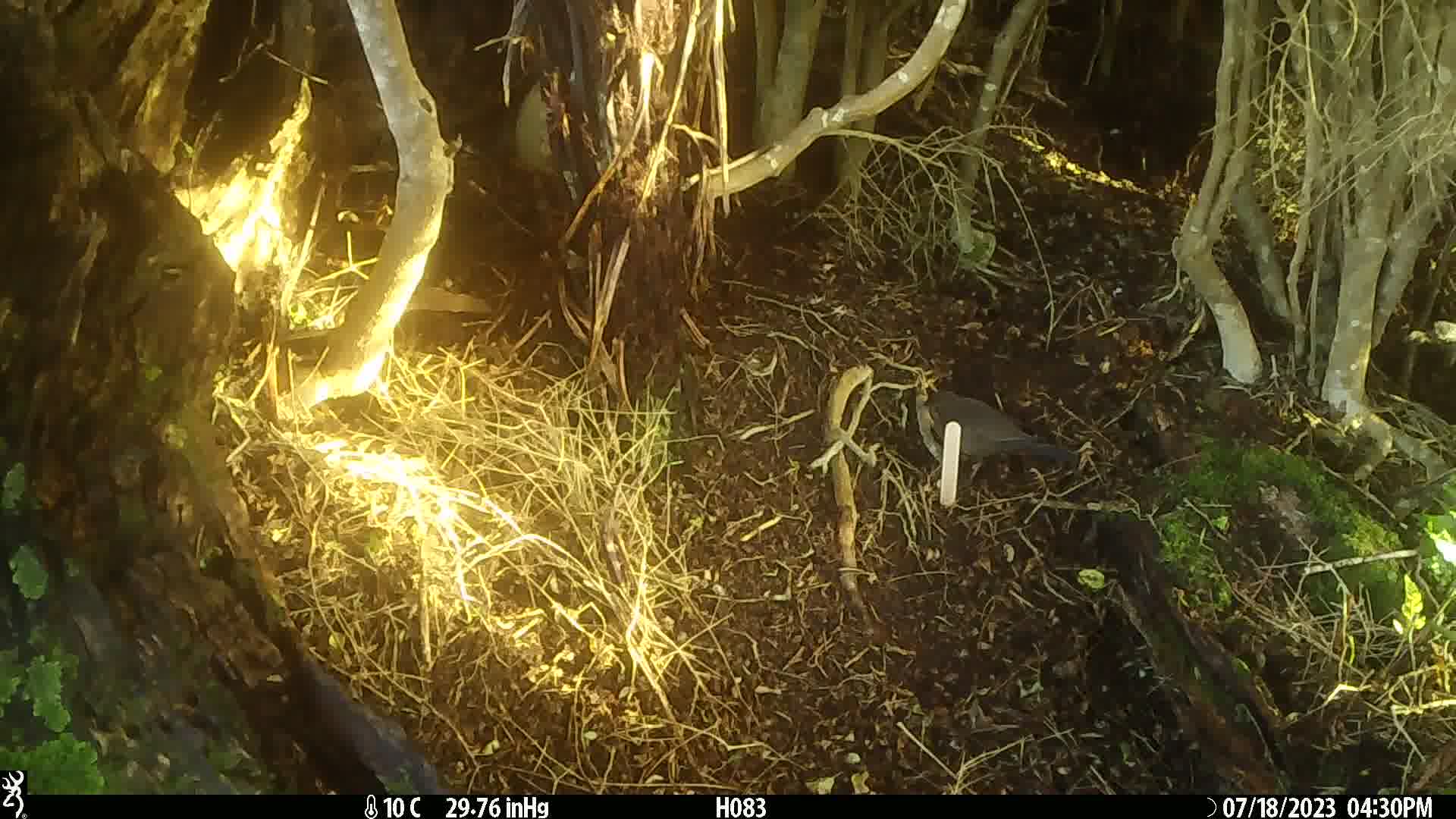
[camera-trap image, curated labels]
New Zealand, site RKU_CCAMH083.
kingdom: Animalia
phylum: Chordata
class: Aves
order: Passeriformes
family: Turdidae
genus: Turdus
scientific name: Turdus merula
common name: eurasian blackbird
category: blackbird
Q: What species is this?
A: Blackbird (eurasian blackbird) (Turdus merula).